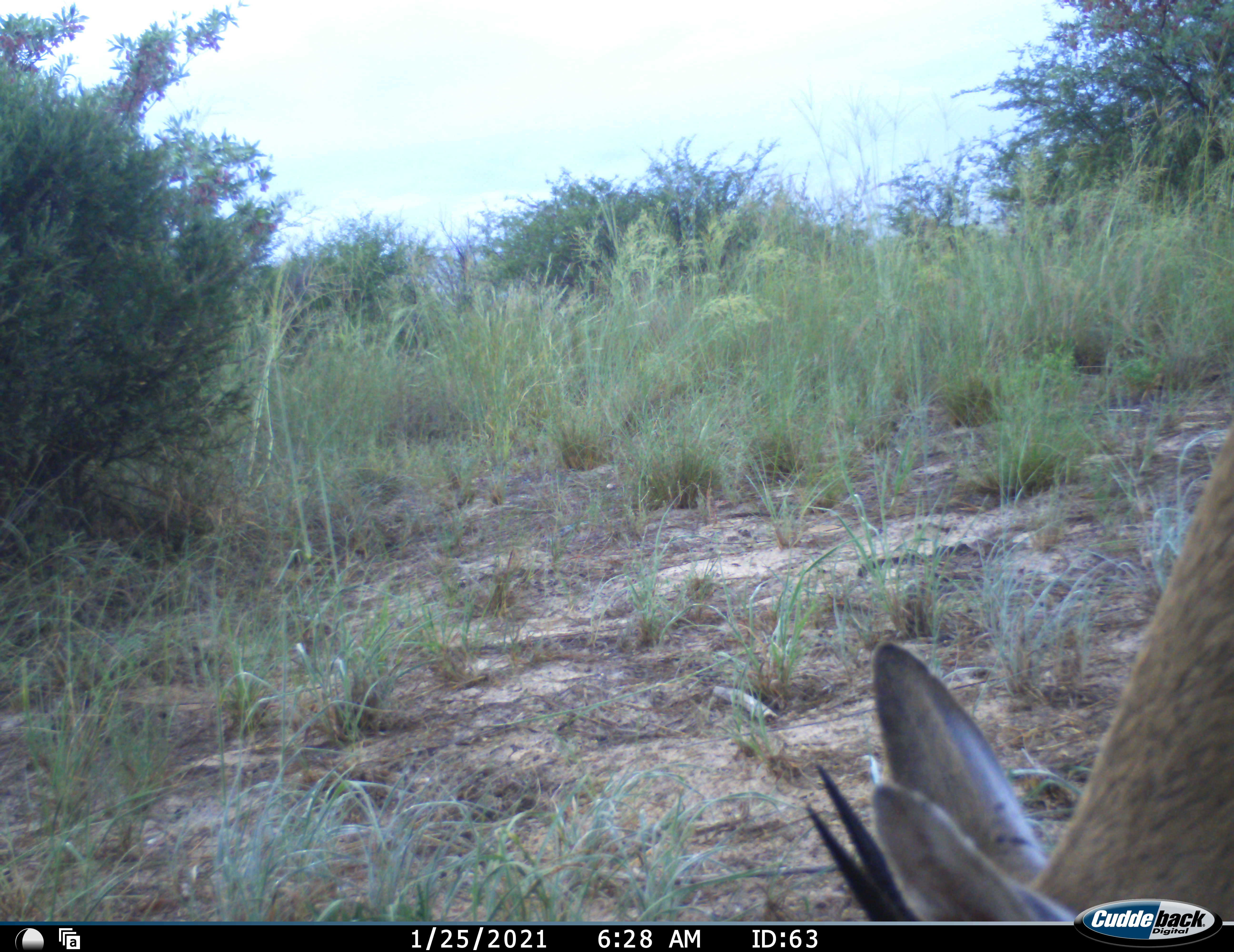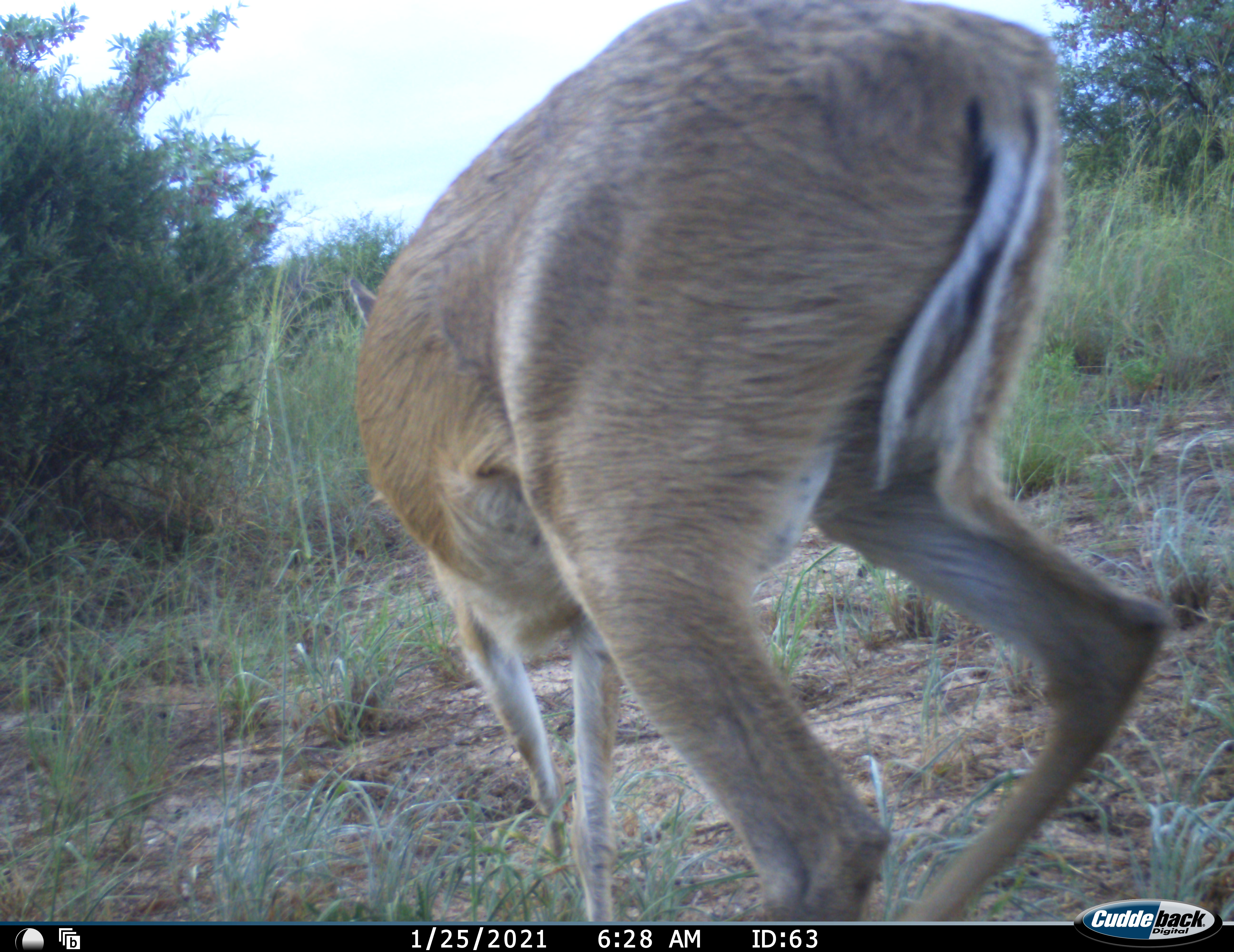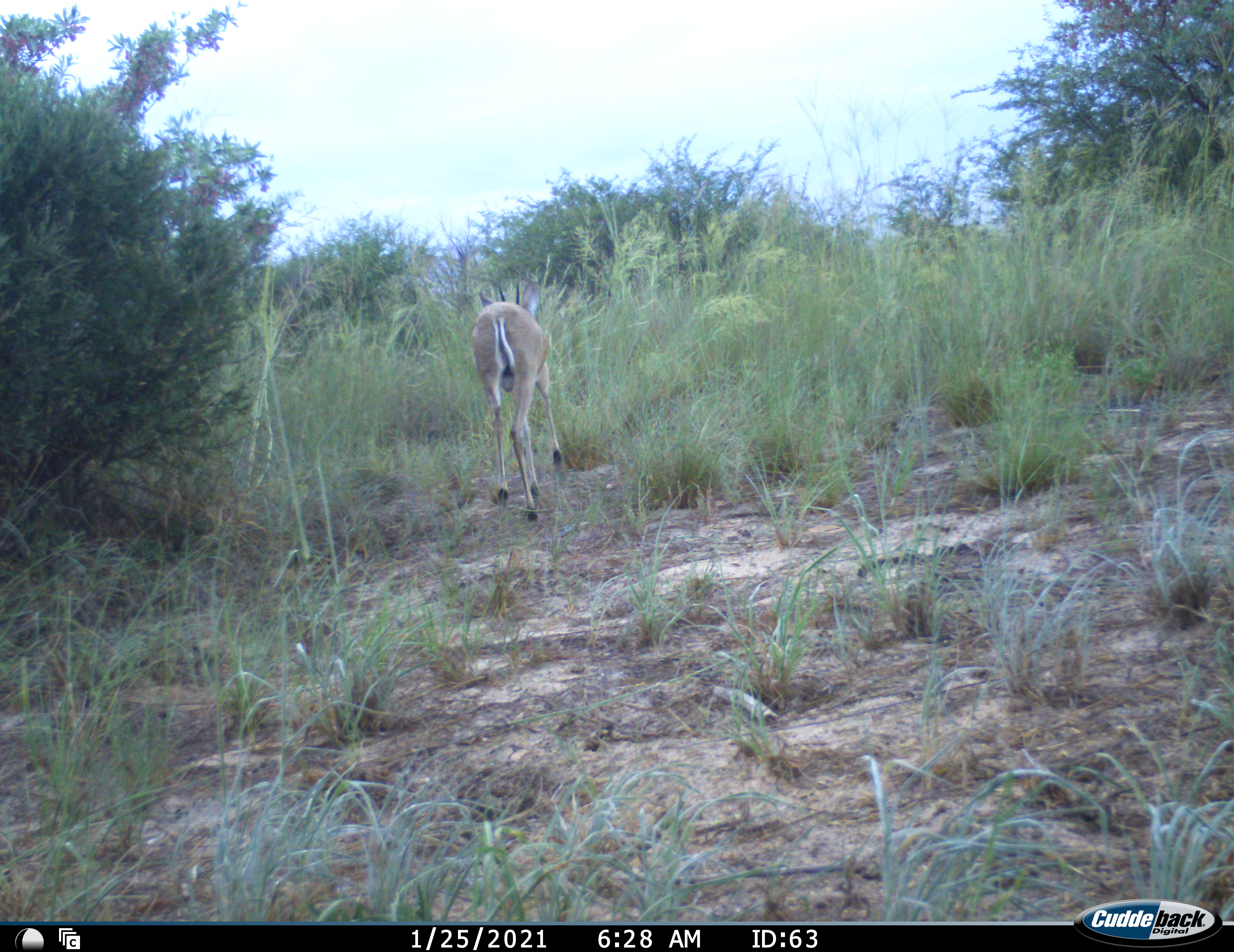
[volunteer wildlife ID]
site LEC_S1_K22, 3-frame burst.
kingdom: Animalia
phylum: Chordata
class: Mammalia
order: Artiodactyla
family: Bovidae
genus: Sylvicapra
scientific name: Sylvicapra grimmia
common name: common duiker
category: duikercommongrey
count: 1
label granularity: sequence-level